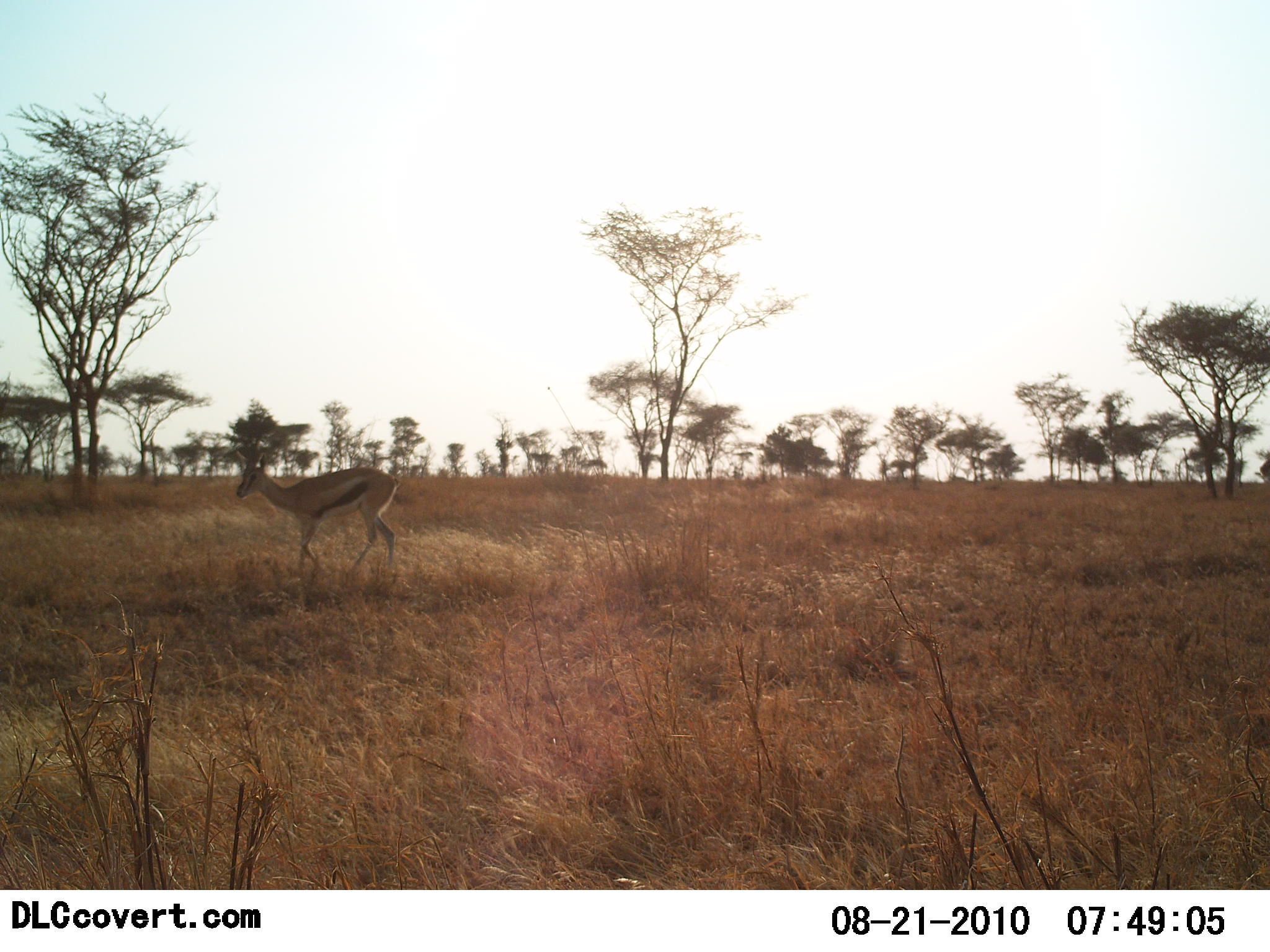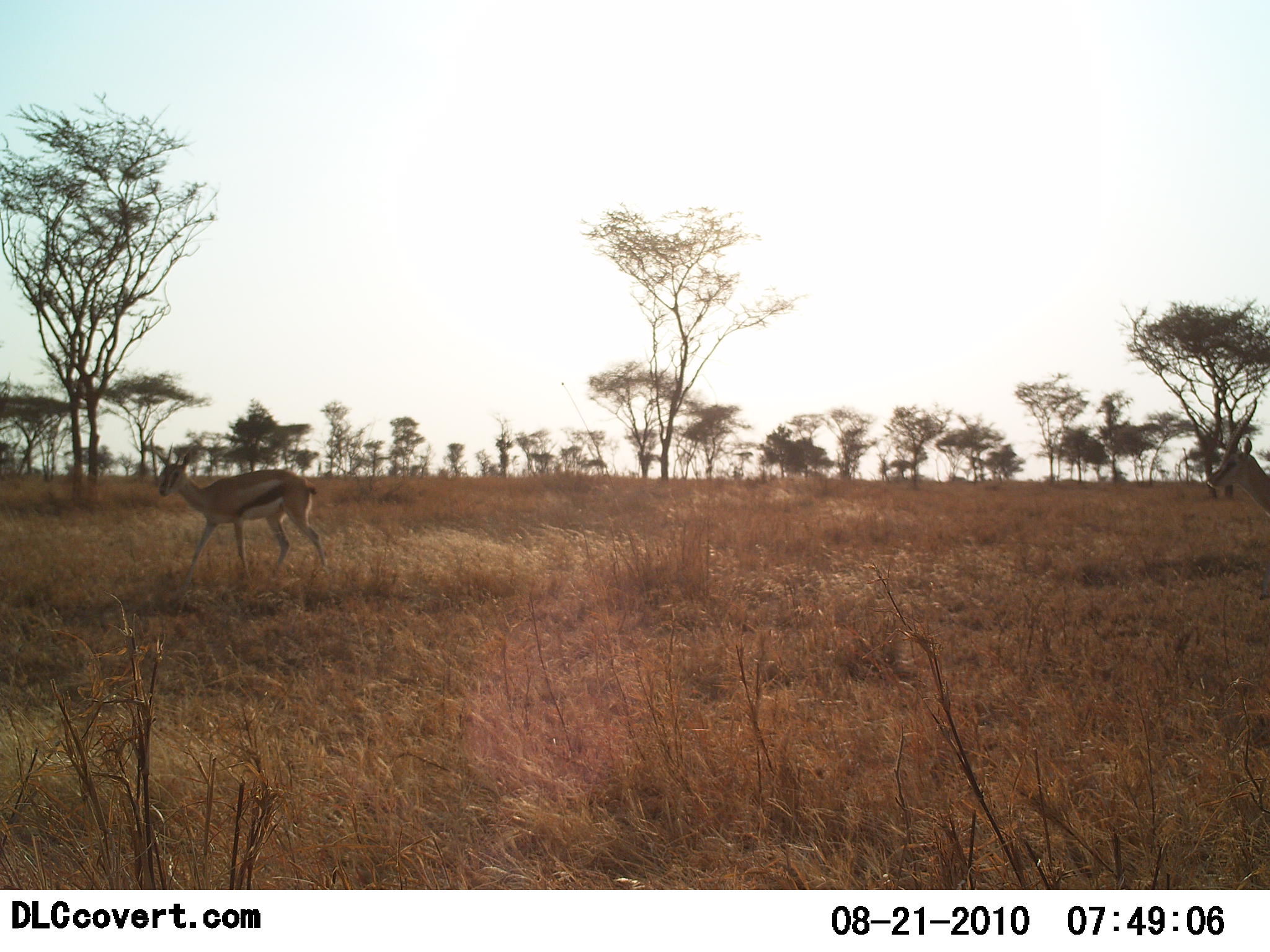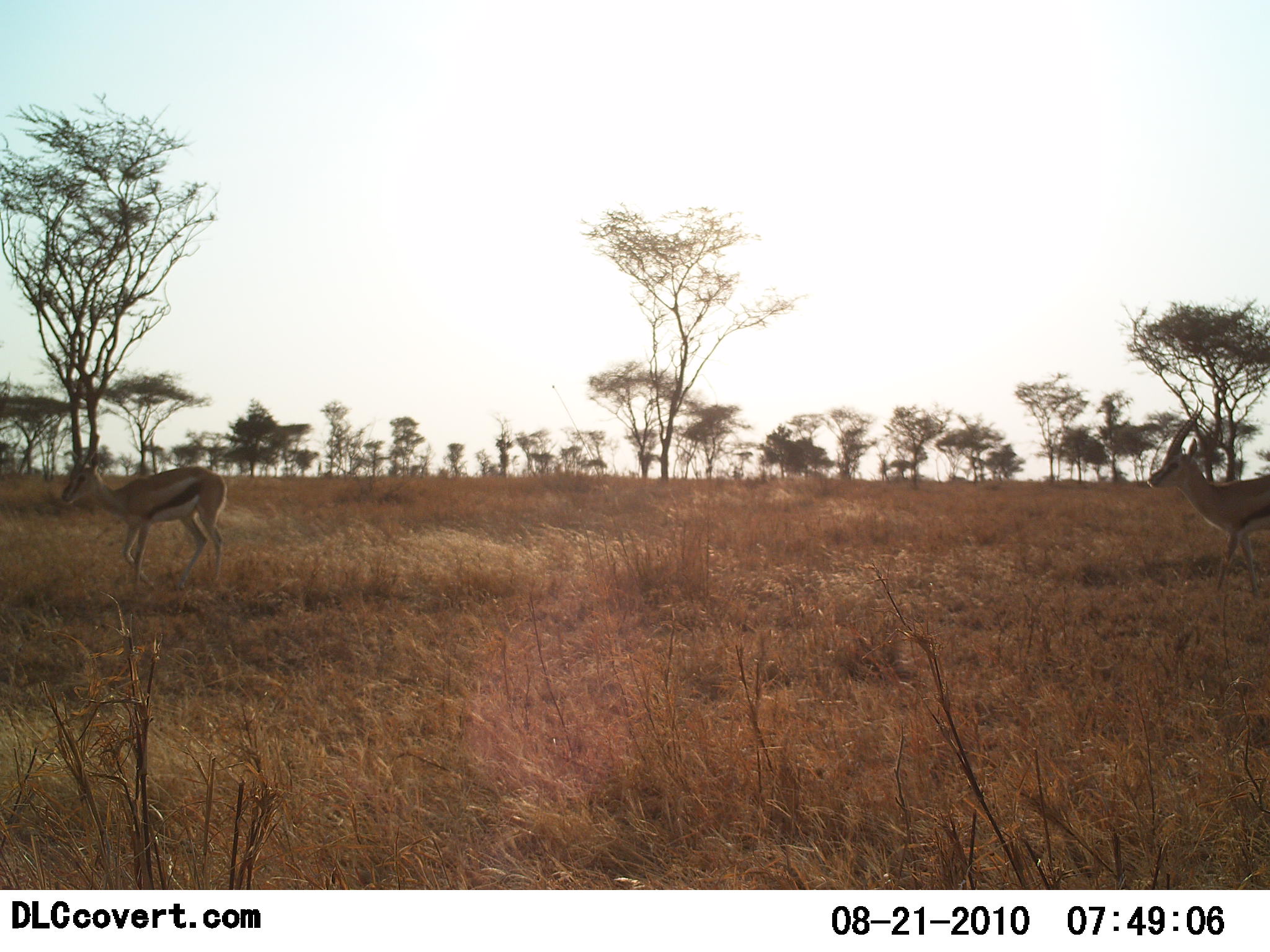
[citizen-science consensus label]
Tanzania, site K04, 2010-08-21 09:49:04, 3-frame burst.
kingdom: Animalia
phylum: Chordata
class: Mammalia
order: Artiodactyla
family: Bovidae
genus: Eudorcas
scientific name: Eudorcas thomsonii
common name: thomson's gazelle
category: gazellethomsons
Gazellethomsons (thomson's gazelle) (Eudorcas thomsonii), count 2. Behavior (volunteer vote fractions): standing 20%, resting 0%, moving 85%, interacting 0%. Young present (vote fraction): 0%. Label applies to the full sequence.